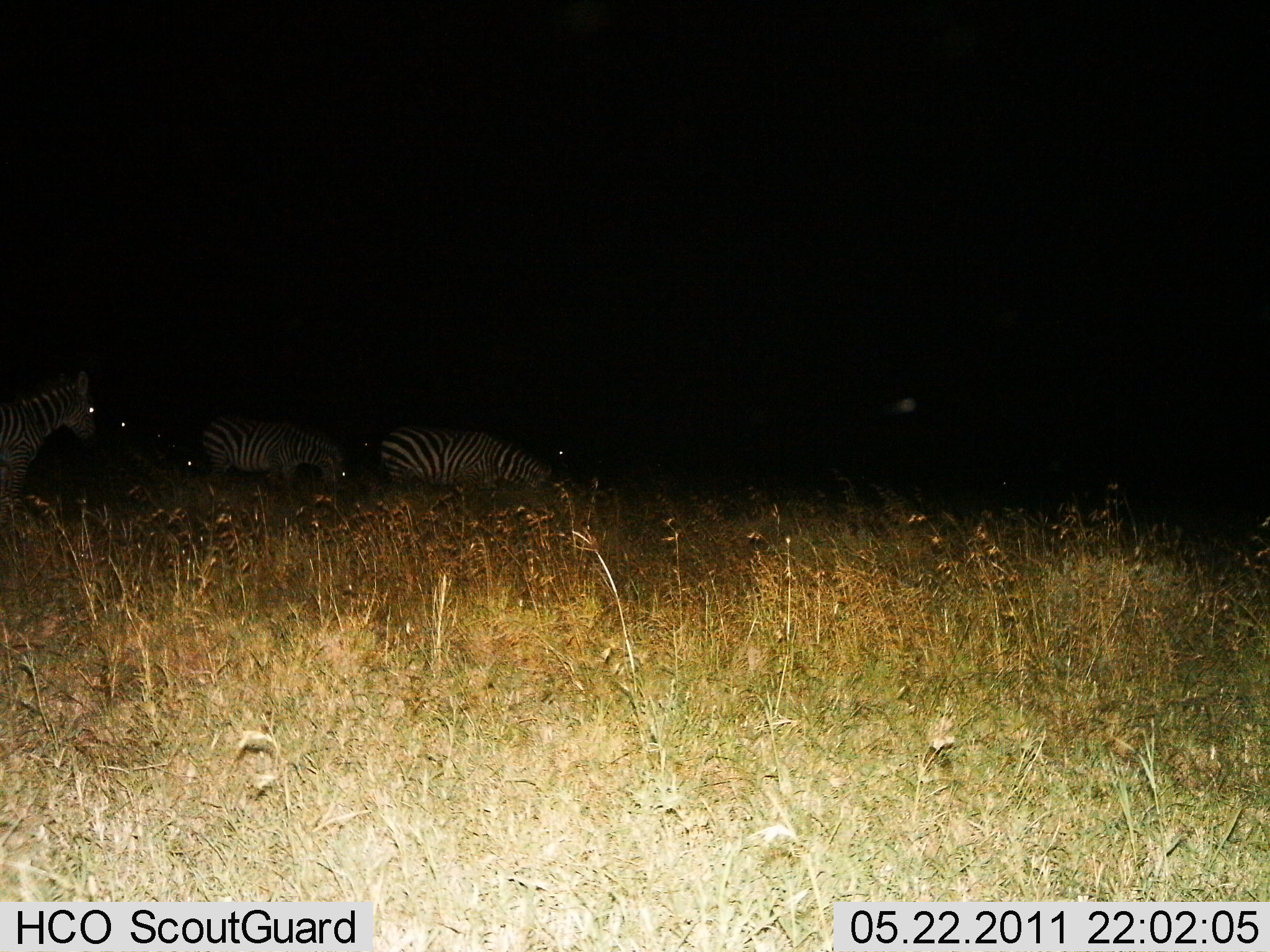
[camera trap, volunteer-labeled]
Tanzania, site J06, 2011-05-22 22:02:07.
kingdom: Animalia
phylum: Chordata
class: Mammalia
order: Perissodactyla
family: Equidae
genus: Equus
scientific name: Equus quagga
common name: plains zebra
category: zebra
Zebra (plains zebra) (Equus quagga), count 3. Behavior (volunteer vote fractions): standing 50%, resting 0%, moving 36%, interacting 0%. Young present (vote fraction): 0%. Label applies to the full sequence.